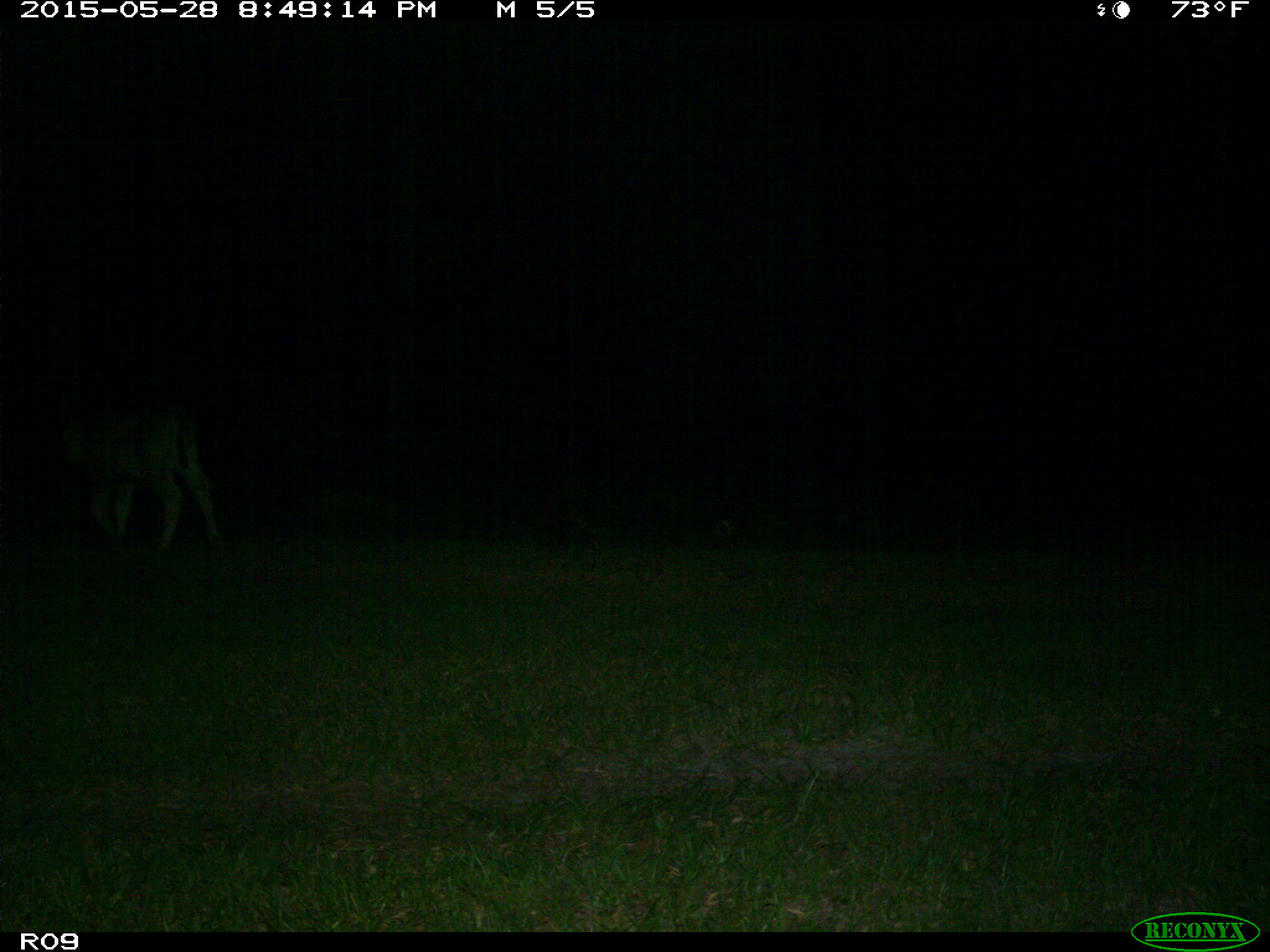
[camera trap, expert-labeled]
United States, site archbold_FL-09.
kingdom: Animalia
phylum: Chordata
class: Mammalia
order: Artiodactyla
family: Bovidae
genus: Bos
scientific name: Bos taurus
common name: domestic cow